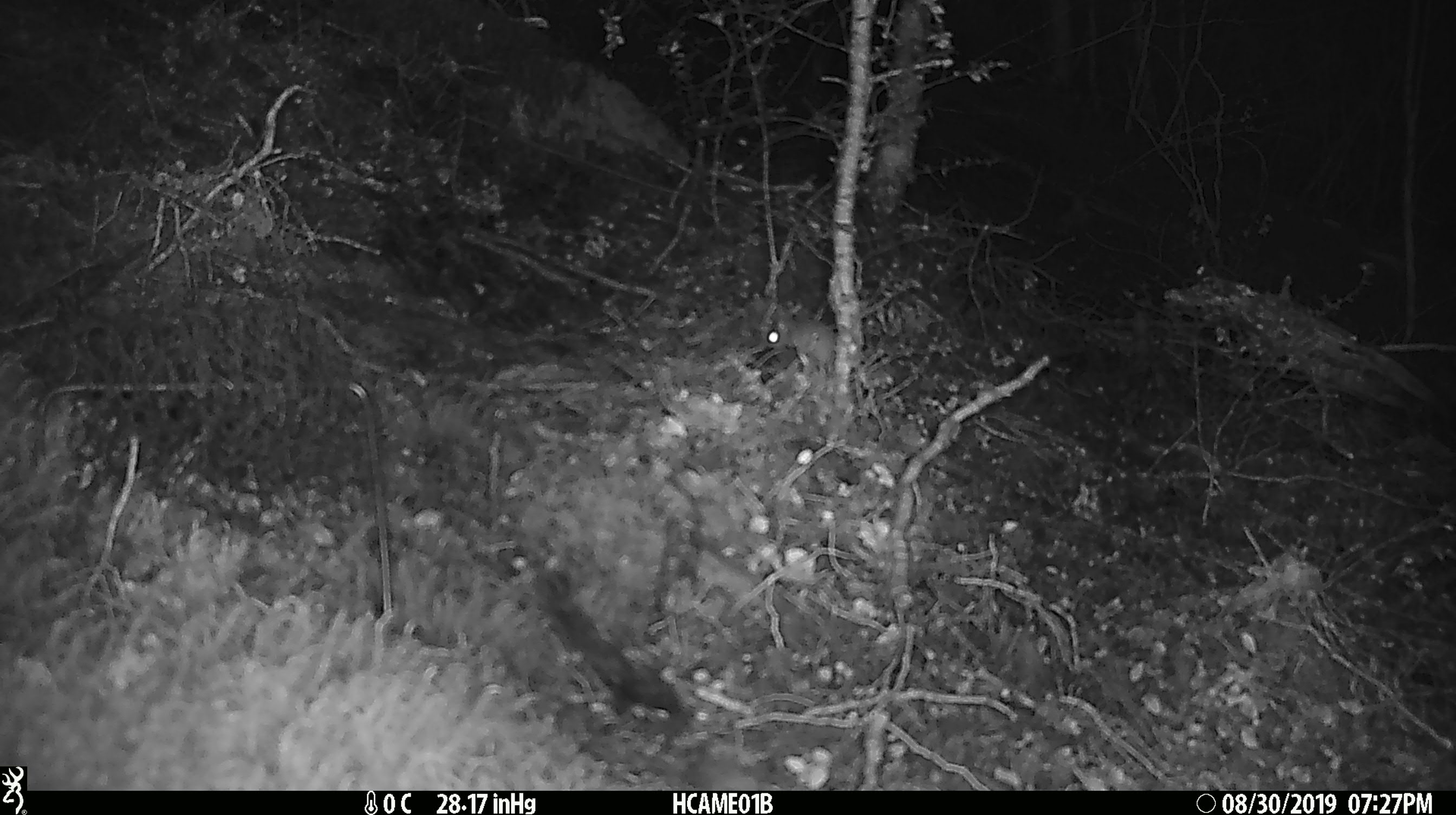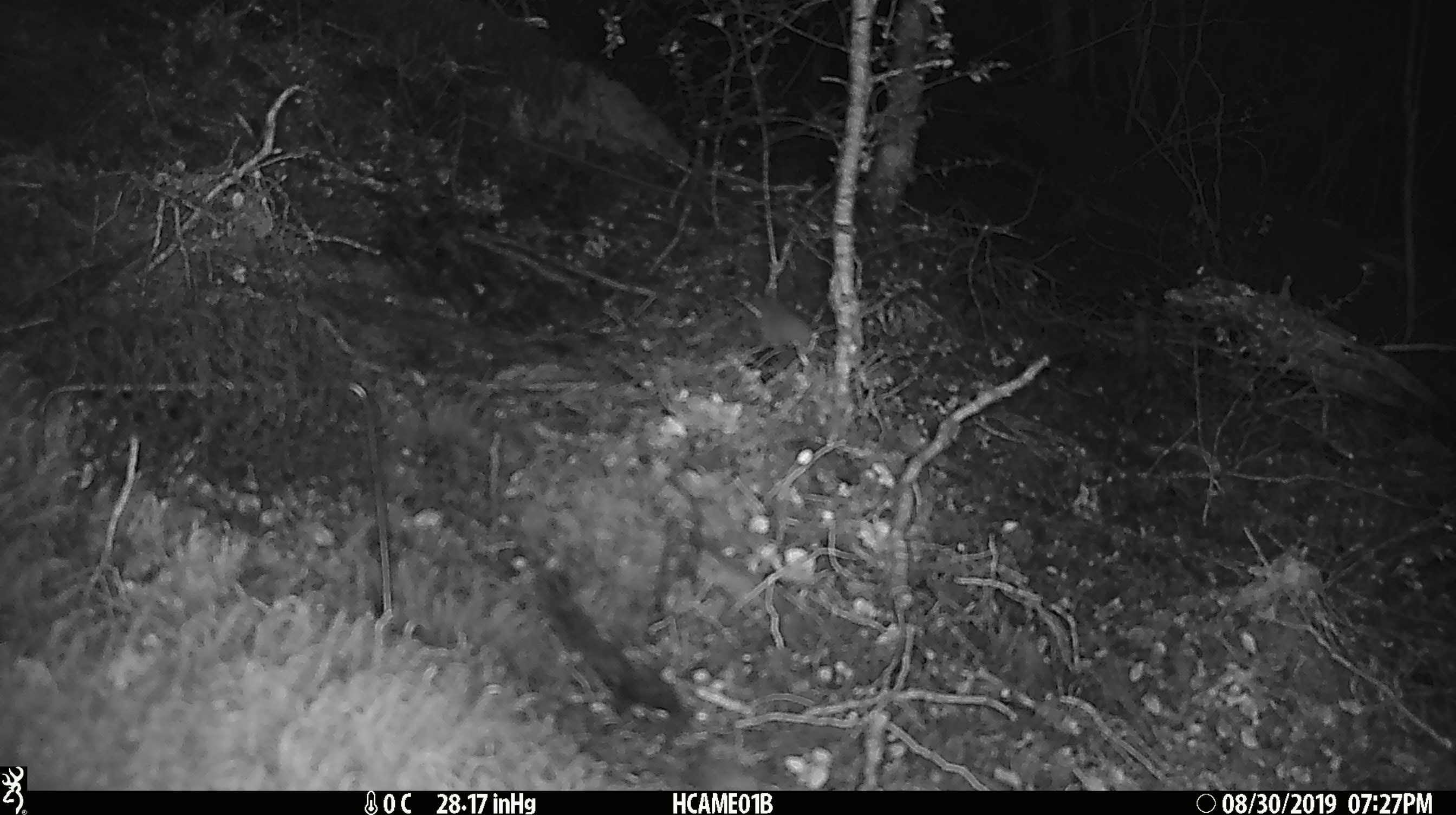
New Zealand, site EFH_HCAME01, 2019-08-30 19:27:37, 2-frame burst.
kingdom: Animalia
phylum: Chordata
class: Mammalia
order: Rodentia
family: Muridae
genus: Mus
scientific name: Mus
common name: mouse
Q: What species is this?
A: Mouse (Mus).